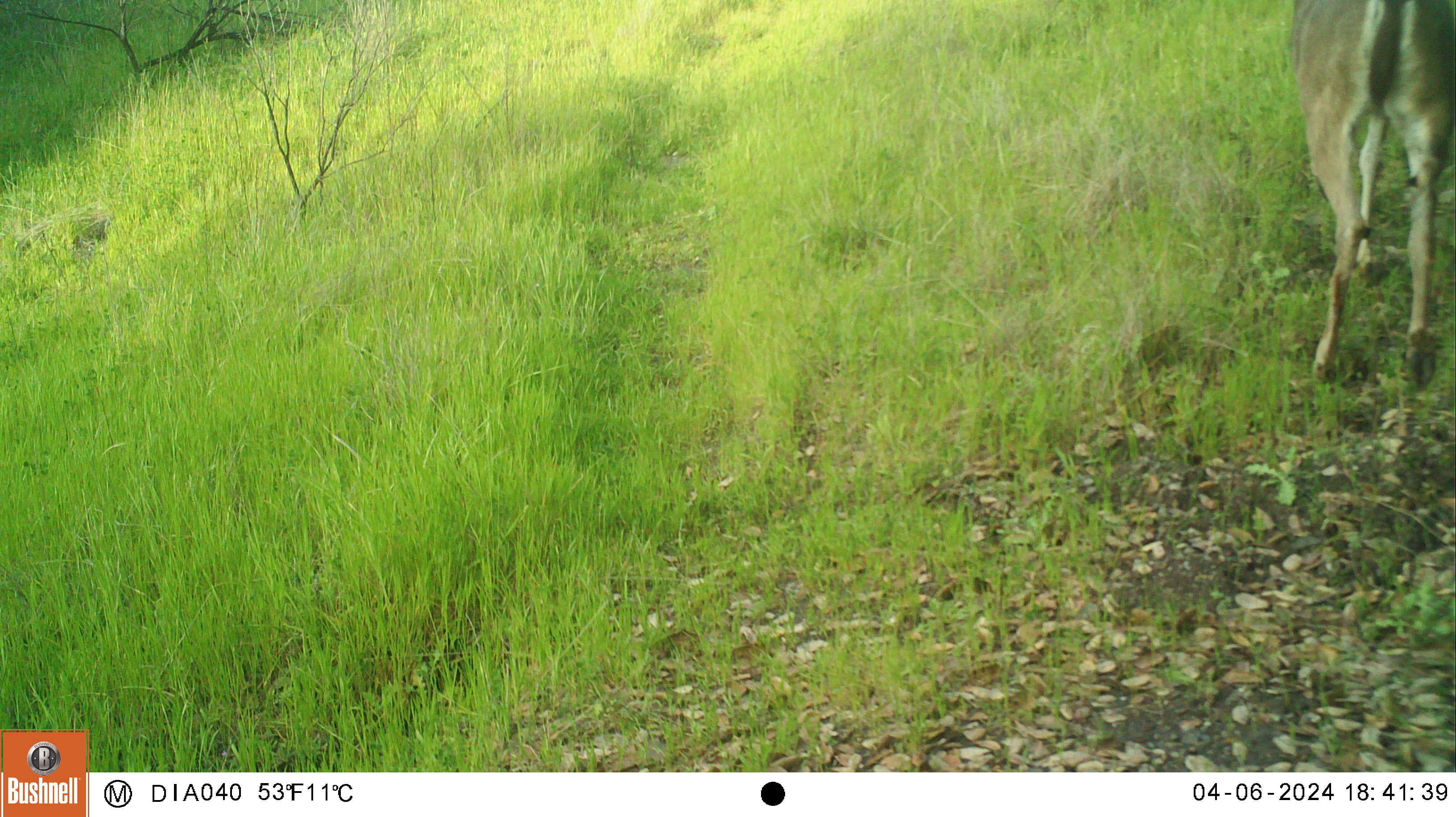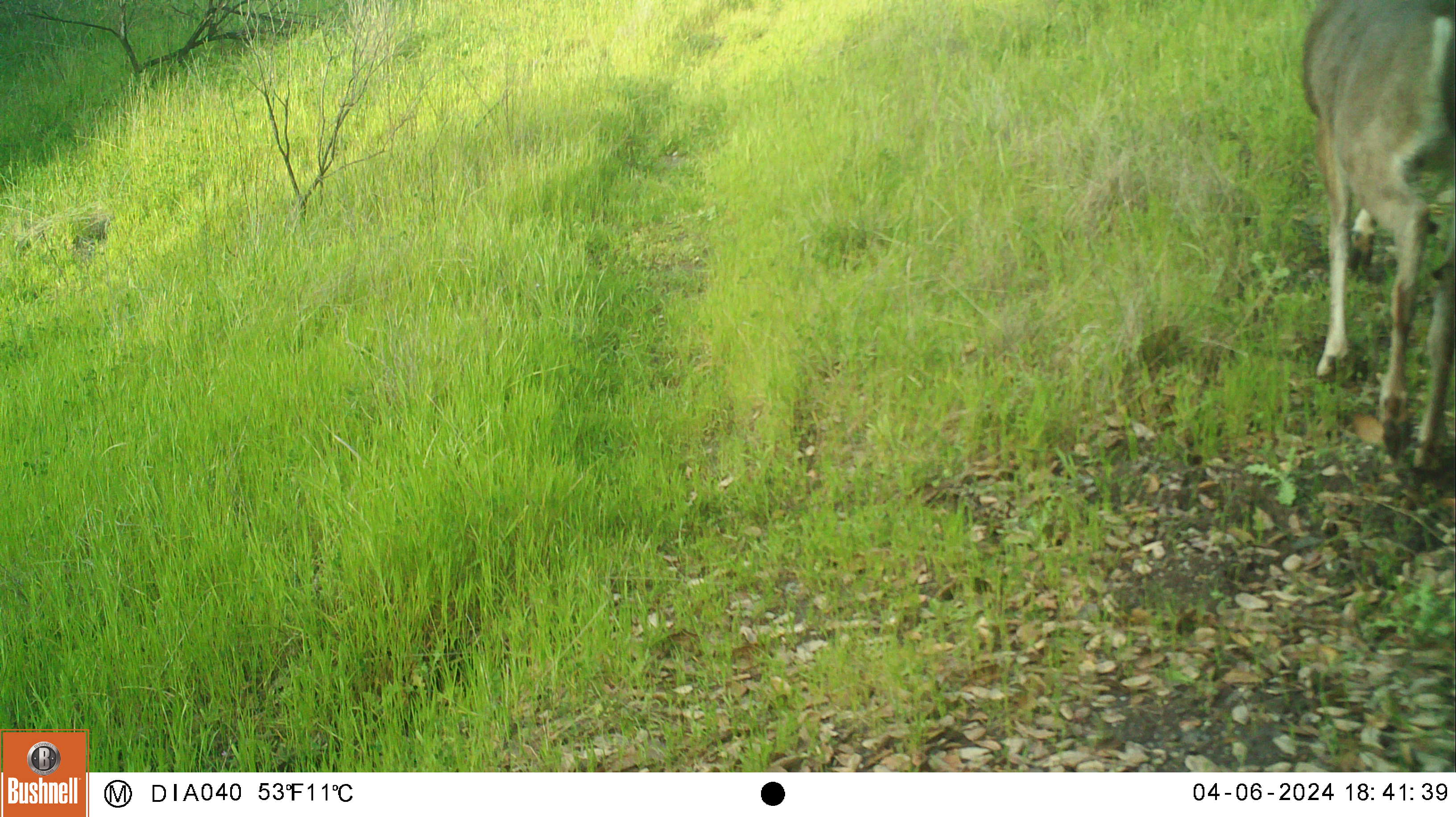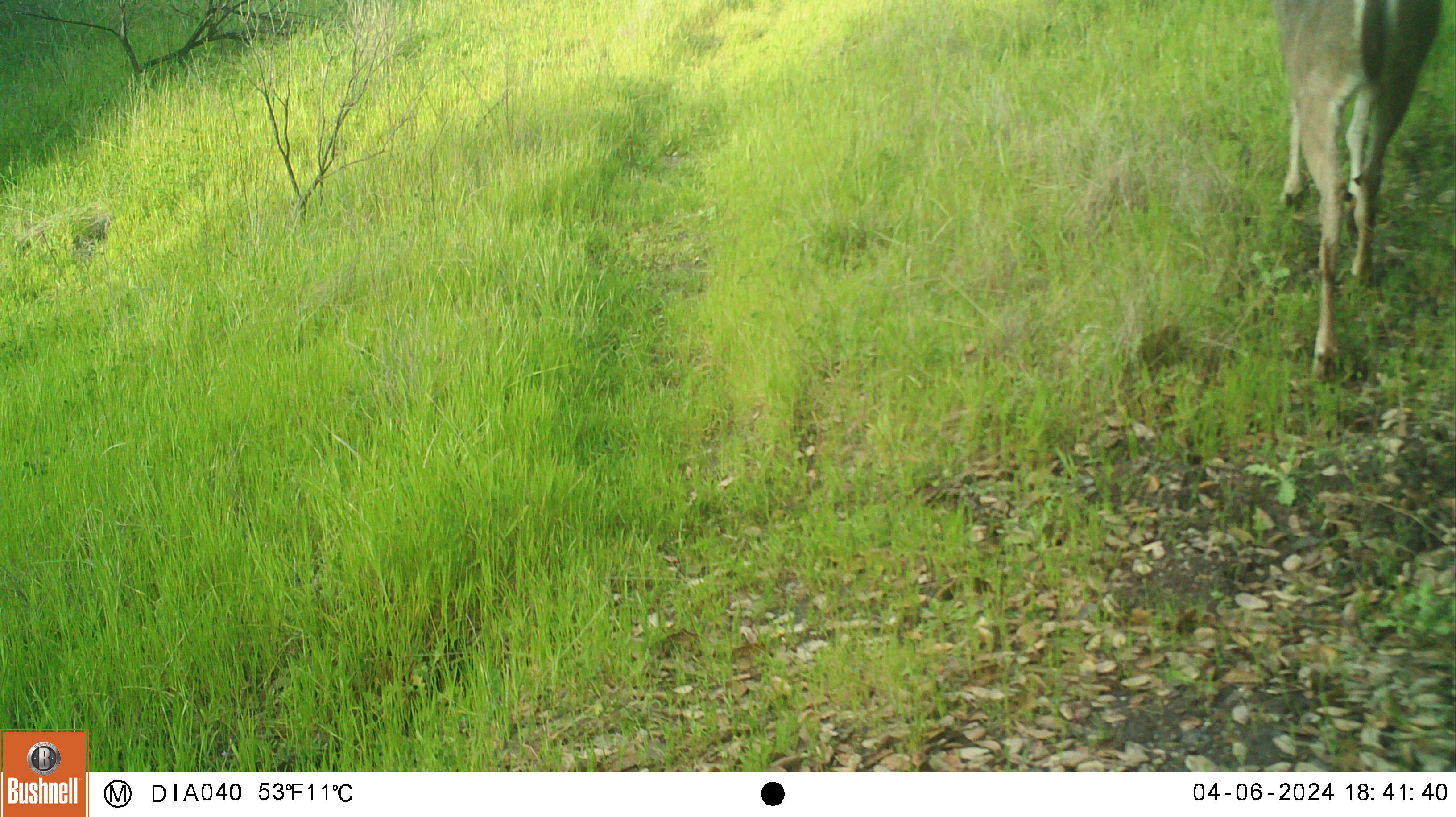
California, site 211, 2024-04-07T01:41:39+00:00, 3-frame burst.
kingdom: Animalia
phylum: Chordata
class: Mammalia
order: Artiodactyla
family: Cervidae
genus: Odocoileus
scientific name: Odocoileus hemionus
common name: mule deer